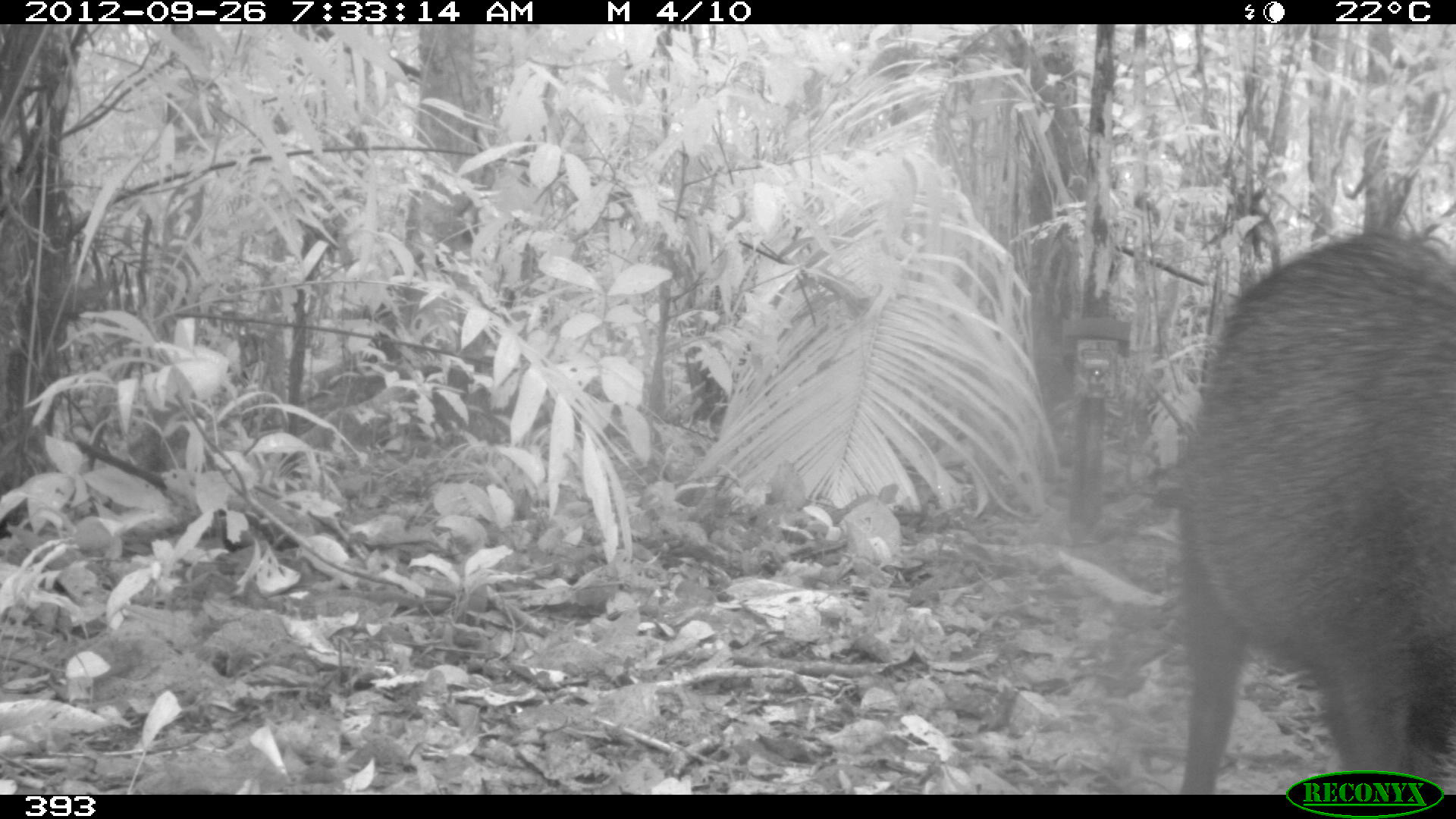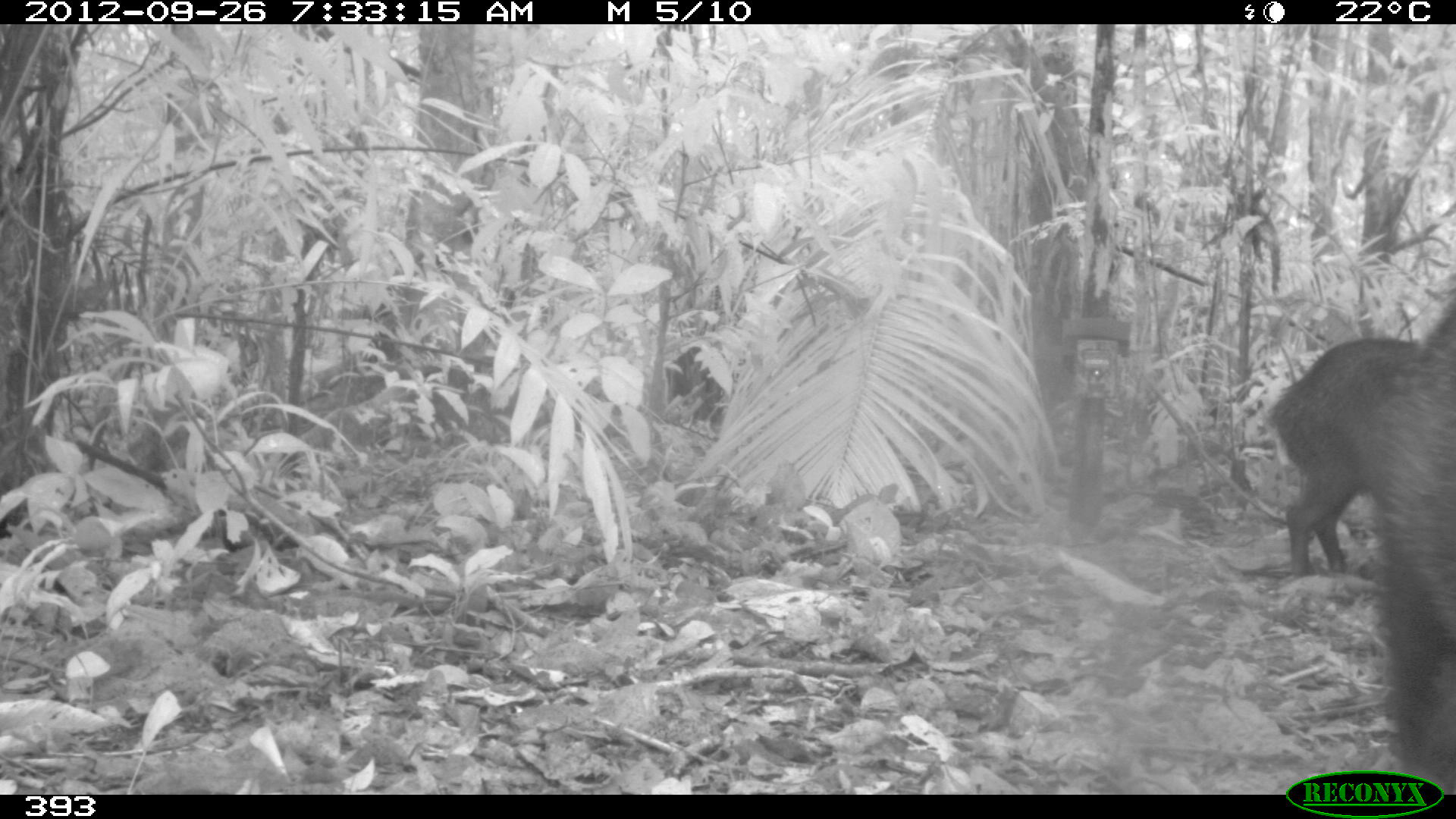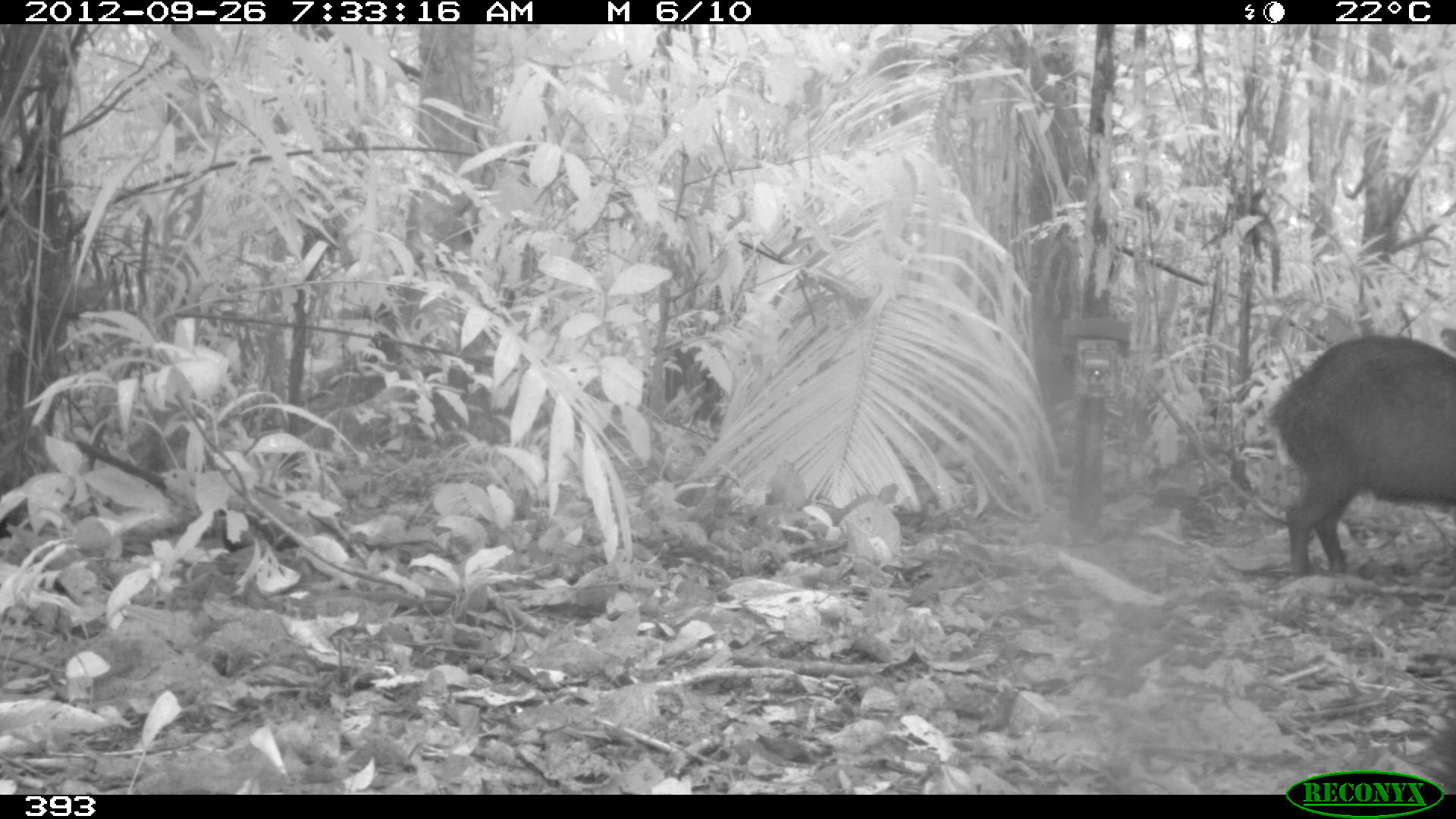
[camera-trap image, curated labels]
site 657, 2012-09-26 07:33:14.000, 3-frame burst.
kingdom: Animalia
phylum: Chordata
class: Mammalia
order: Artiodactyla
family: Tayassuidae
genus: Tayassu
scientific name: Tayassu pecari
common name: white-lipped peccary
Tayassu pecari (white-lipped peccary).